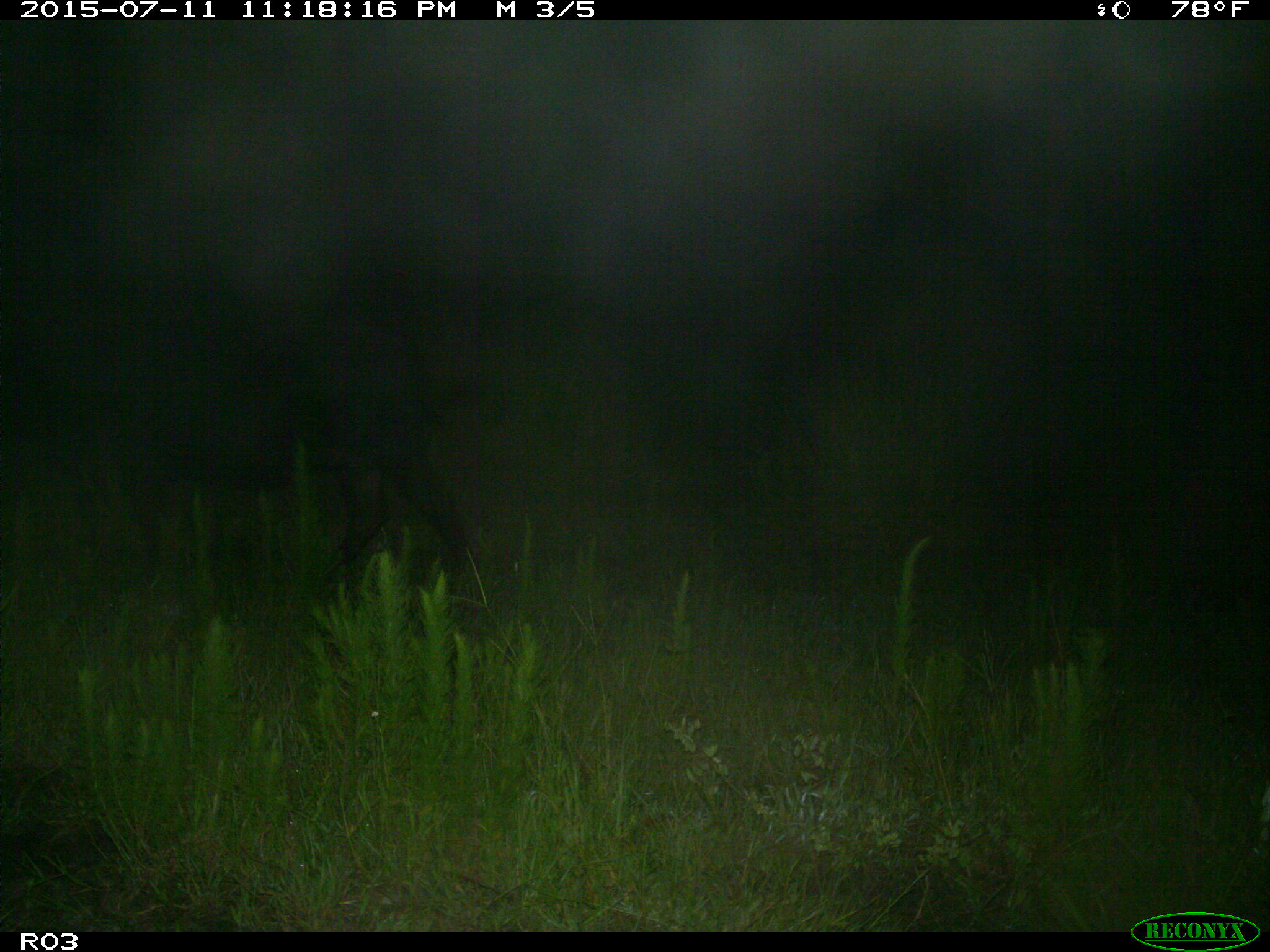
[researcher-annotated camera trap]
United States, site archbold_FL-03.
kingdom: Animalia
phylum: Chordata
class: Mammalia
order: Artiodactyla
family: Bovidae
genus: Bos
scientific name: Bos taurus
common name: domestic cow